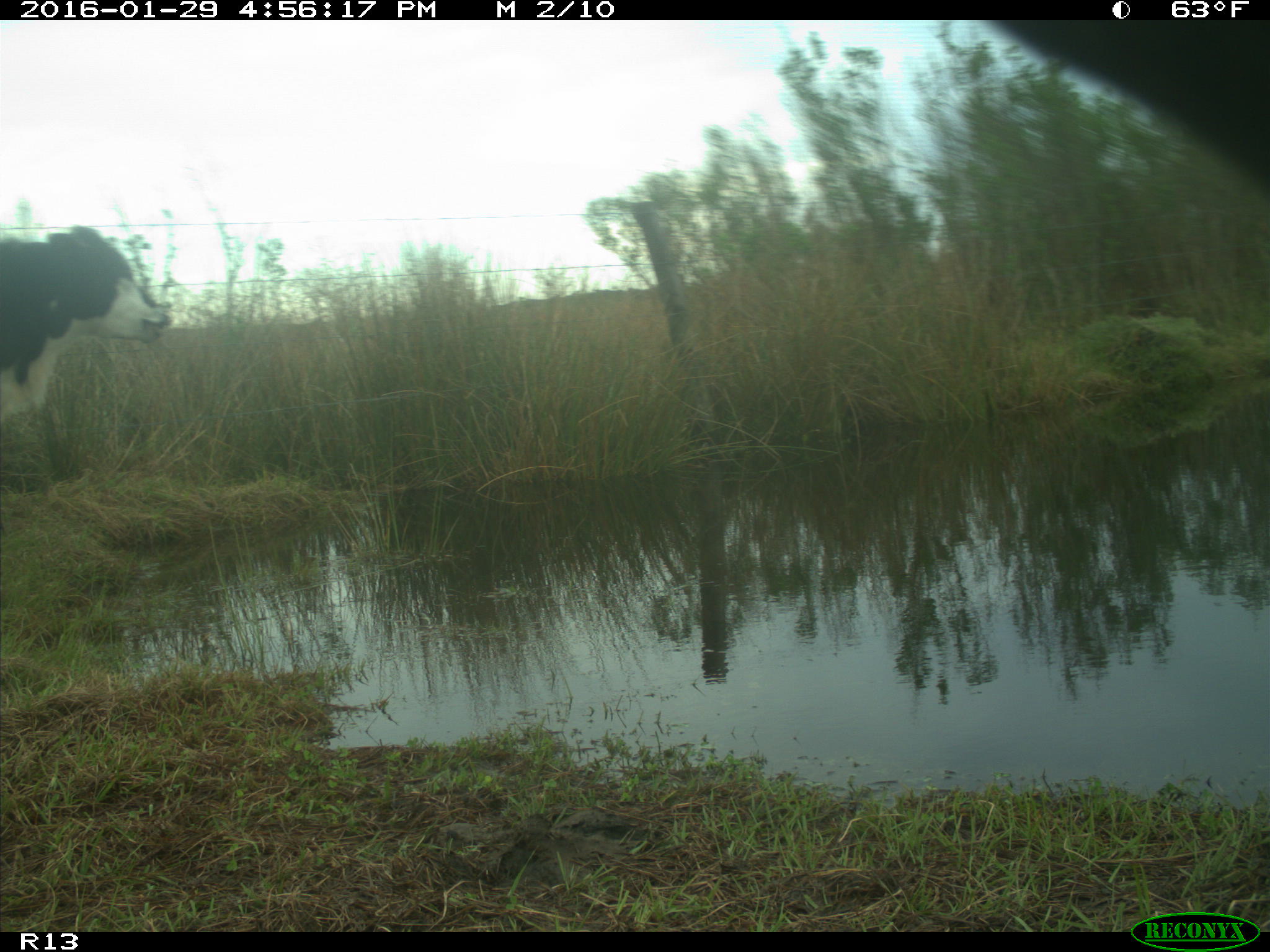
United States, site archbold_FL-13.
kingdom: Animalia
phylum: Chordata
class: Mammalia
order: Artiodactyla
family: Bovidae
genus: Bos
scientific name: Bos taurus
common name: domestic cow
Bos taurus (domestic cow).